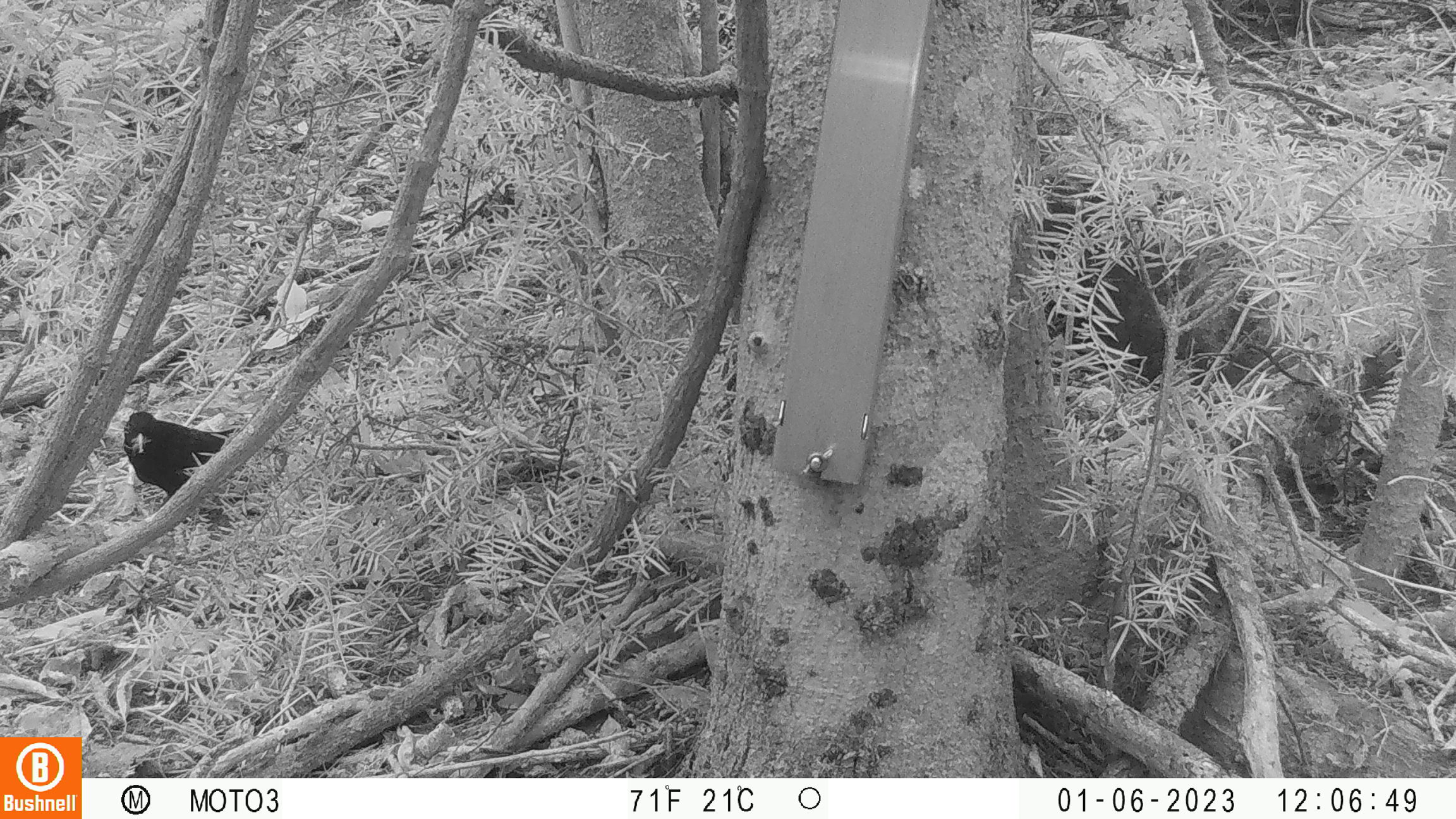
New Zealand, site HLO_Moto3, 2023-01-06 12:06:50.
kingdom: Animalia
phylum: Chordata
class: Aves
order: Passeriformes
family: Turdidae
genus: Turdus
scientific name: Turdus merula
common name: eurasian blackbird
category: blackbird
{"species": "blackbird (eurasian blackbird) (Turdus merula)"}